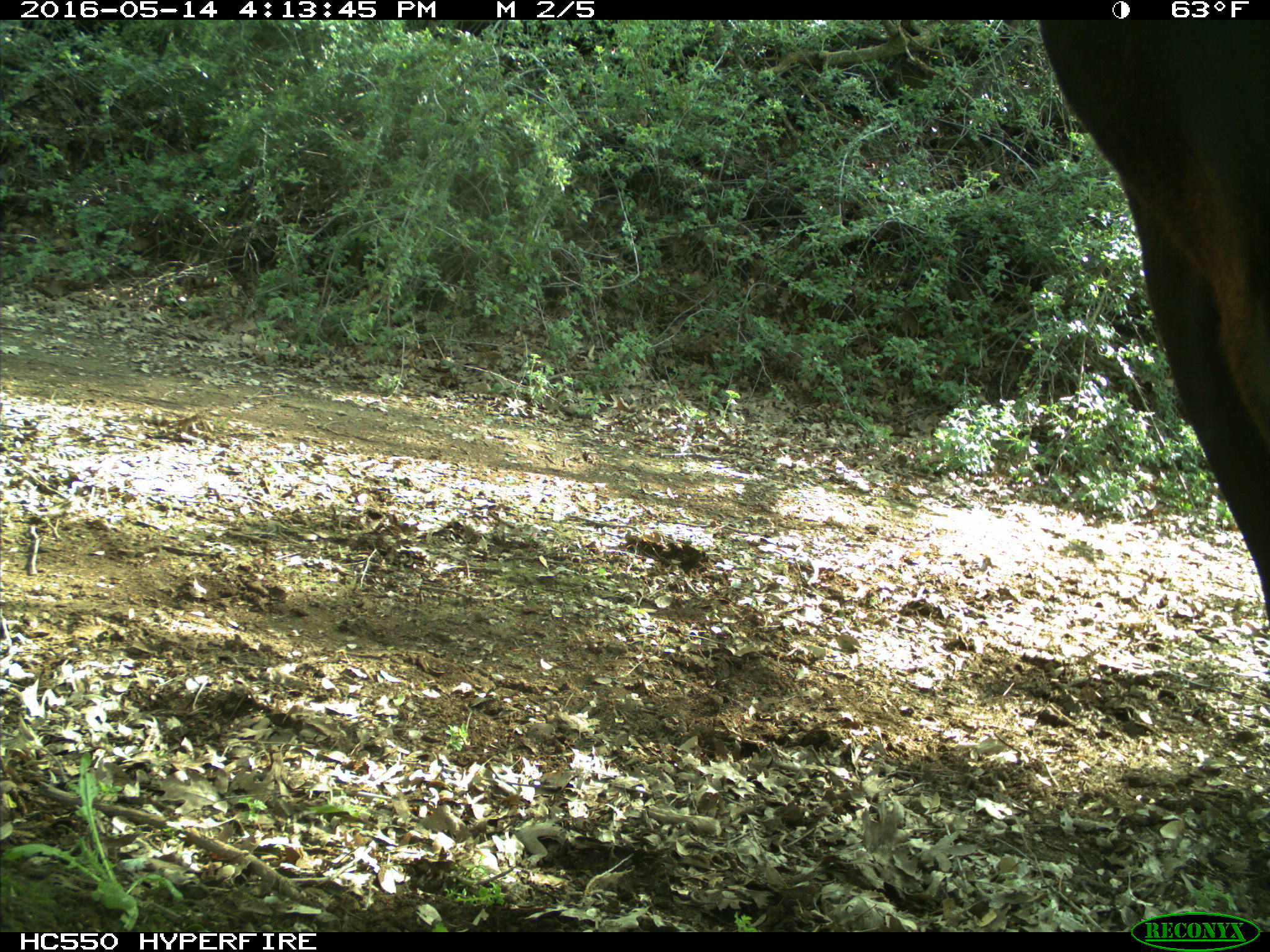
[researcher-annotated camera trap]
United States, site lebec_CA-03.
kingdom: Animalia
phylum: Chordata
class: Mammalia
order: Artiodactyla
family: Bovidae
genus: Bos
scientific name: Bos taurus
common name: domestic cow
Bos taurus (domestic cow).